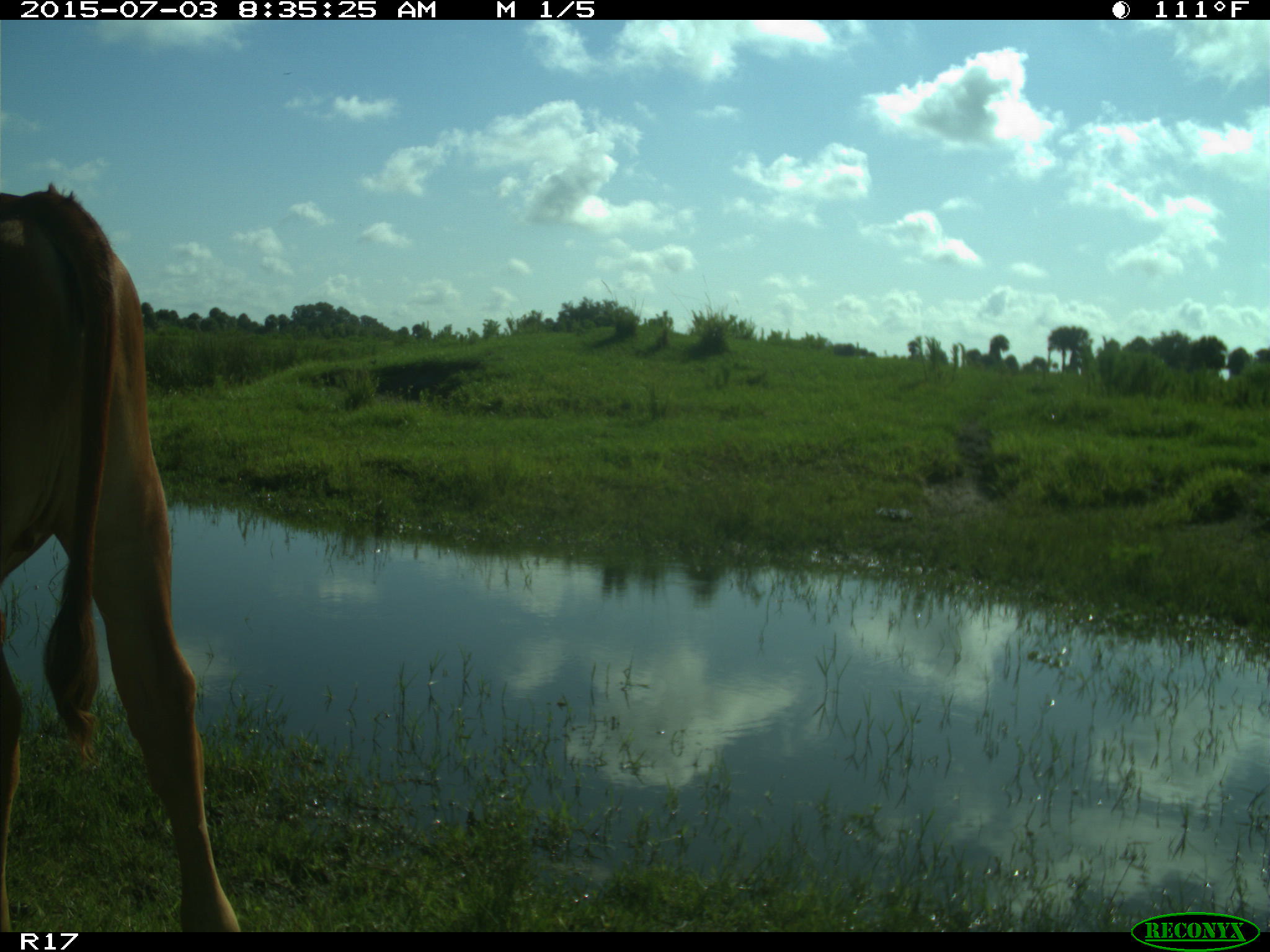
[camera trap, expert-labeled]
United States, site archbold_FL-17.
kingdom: Animalia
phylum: Chordata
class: Mammalia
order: Artiodactyla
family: Bovidae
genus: Bos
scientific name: Bos taurus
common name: domestic cow